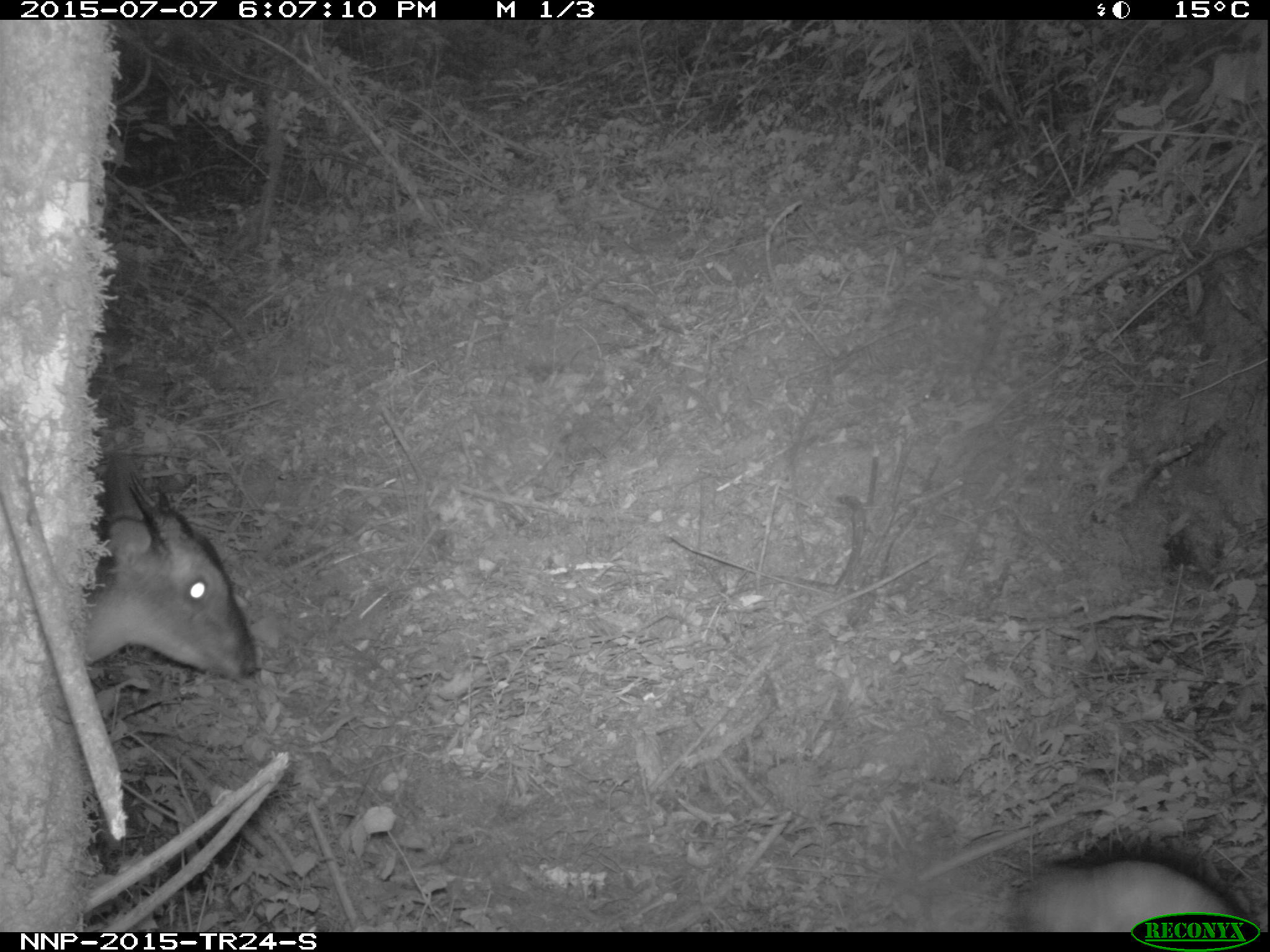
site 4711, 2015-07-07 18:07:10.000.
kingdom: Animalia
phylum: Chordata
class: Mammalia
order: Artiodactyla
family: Bovidae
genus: Cephalophus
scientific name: Cephalophus nigrifrons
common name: black-fronted duiker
Cephalophus nigrifrons (black-fronted duiker), count 1.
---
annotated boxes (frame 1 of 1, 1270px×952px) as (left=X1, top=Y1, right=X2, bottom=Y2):
cephalophus nigrifrons: (left=88, top=458, right=257, bottom=680); (left=1008, top=856, right=1248, bottom=927)